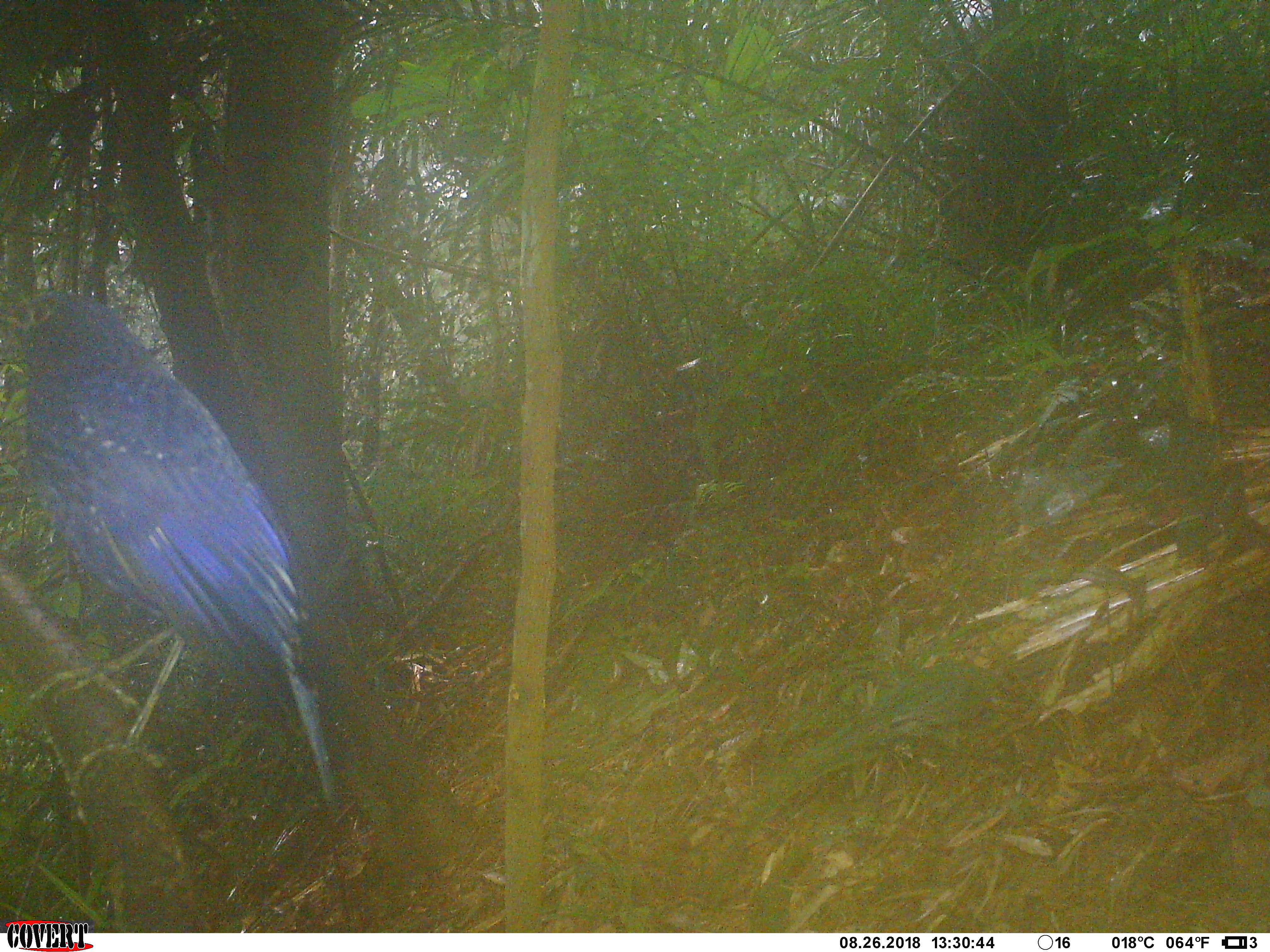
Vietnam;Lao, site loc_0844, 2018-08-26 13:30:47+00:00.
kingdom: Animalia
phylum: Chordata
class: Aves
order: Passeriformes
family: Muscicapidae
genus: Myophonus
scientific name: Myophonus caeruleus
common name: blue whistling thrush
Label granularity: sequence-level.